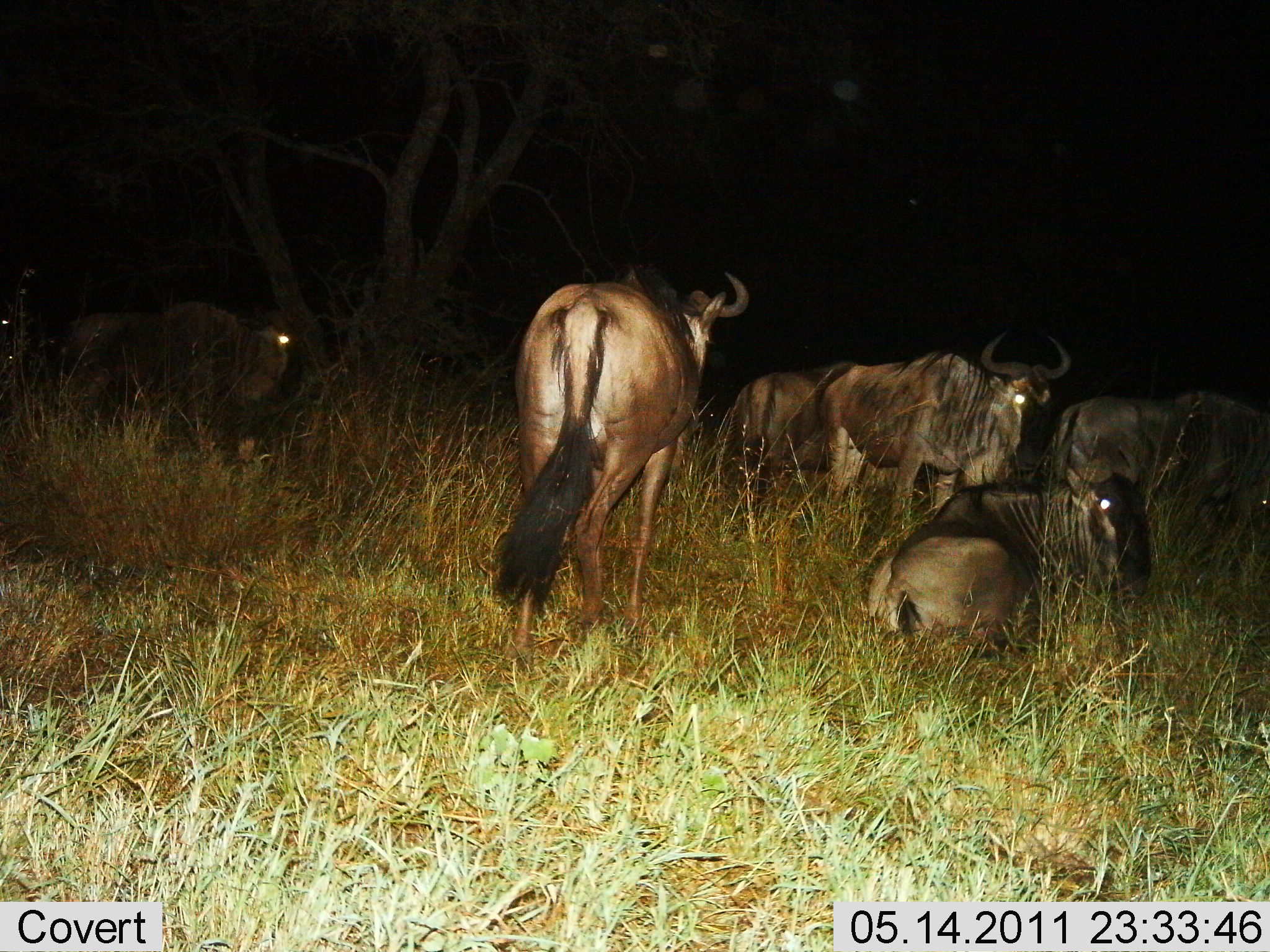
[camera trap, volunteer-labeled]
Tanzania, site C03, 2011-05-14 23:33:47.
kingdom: Animalia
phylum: Chordata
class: Mammalia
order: Artiodactyla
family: Bovidae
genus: Connochaetes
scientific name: Connochaetes taurinus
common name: blue wildebeest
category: wildebeest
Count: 6.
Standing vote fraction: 67%.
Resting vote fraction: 100%.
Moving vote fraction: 8%.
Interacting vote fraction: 17%.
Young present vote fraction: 0%.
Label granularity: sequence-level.